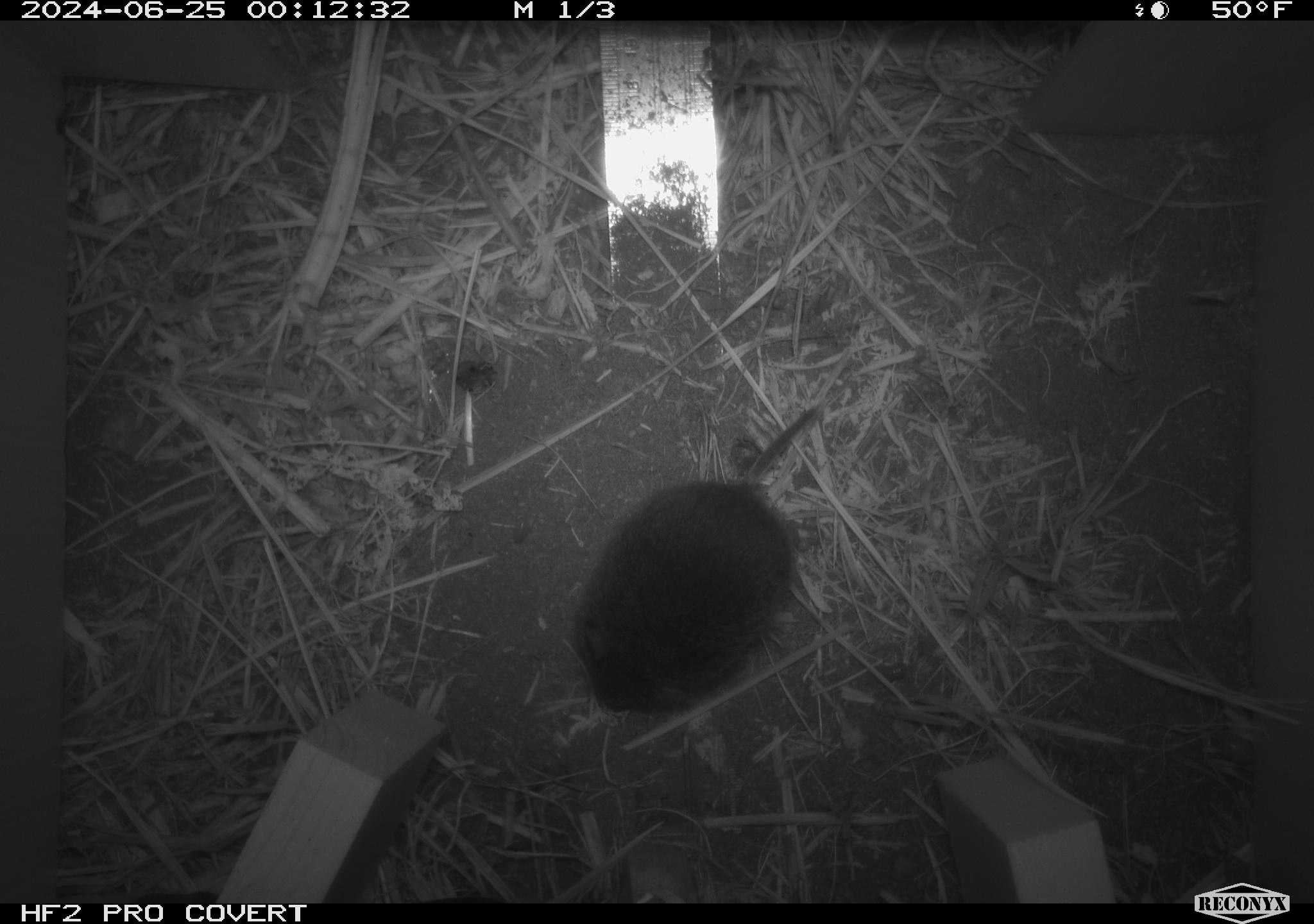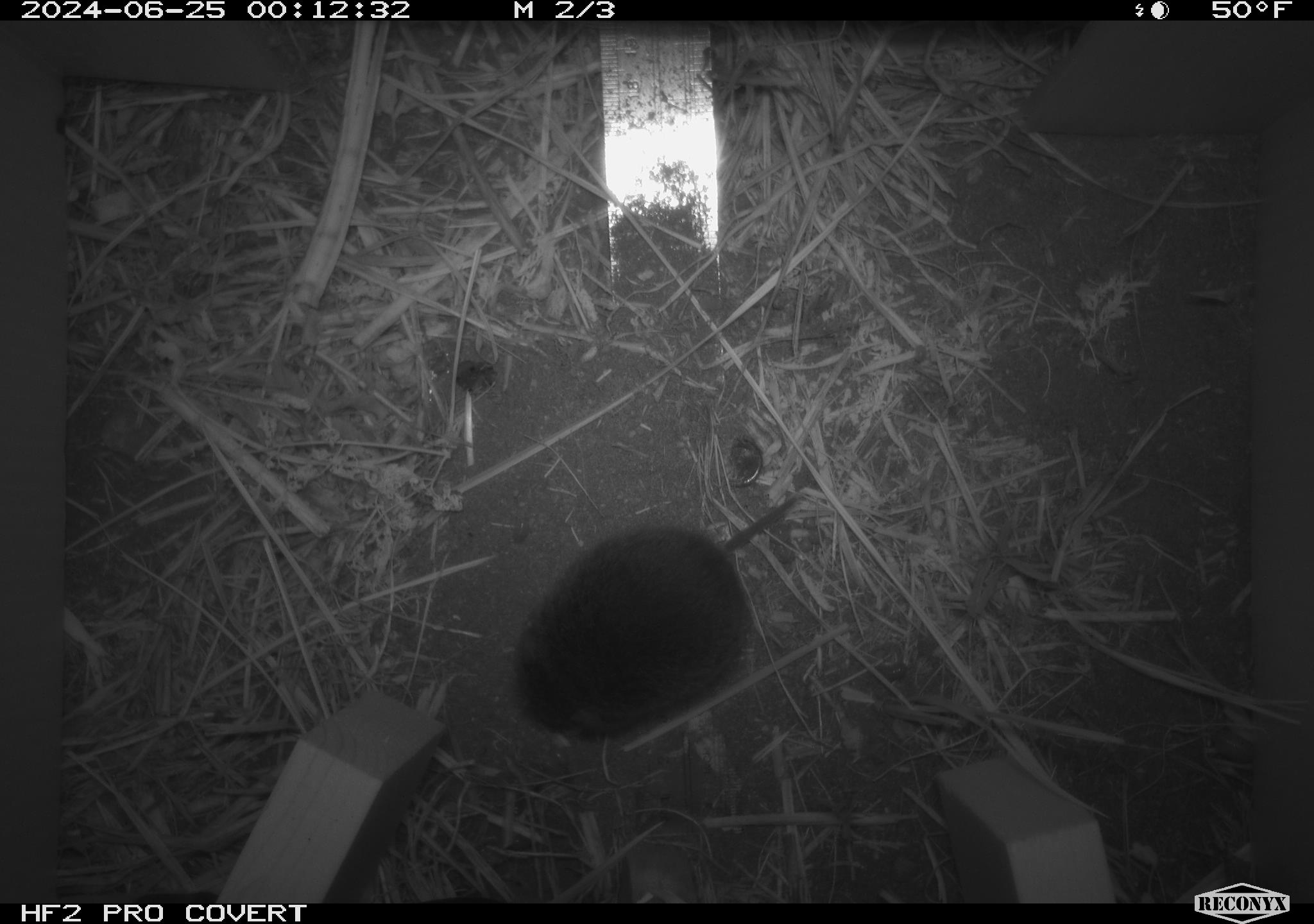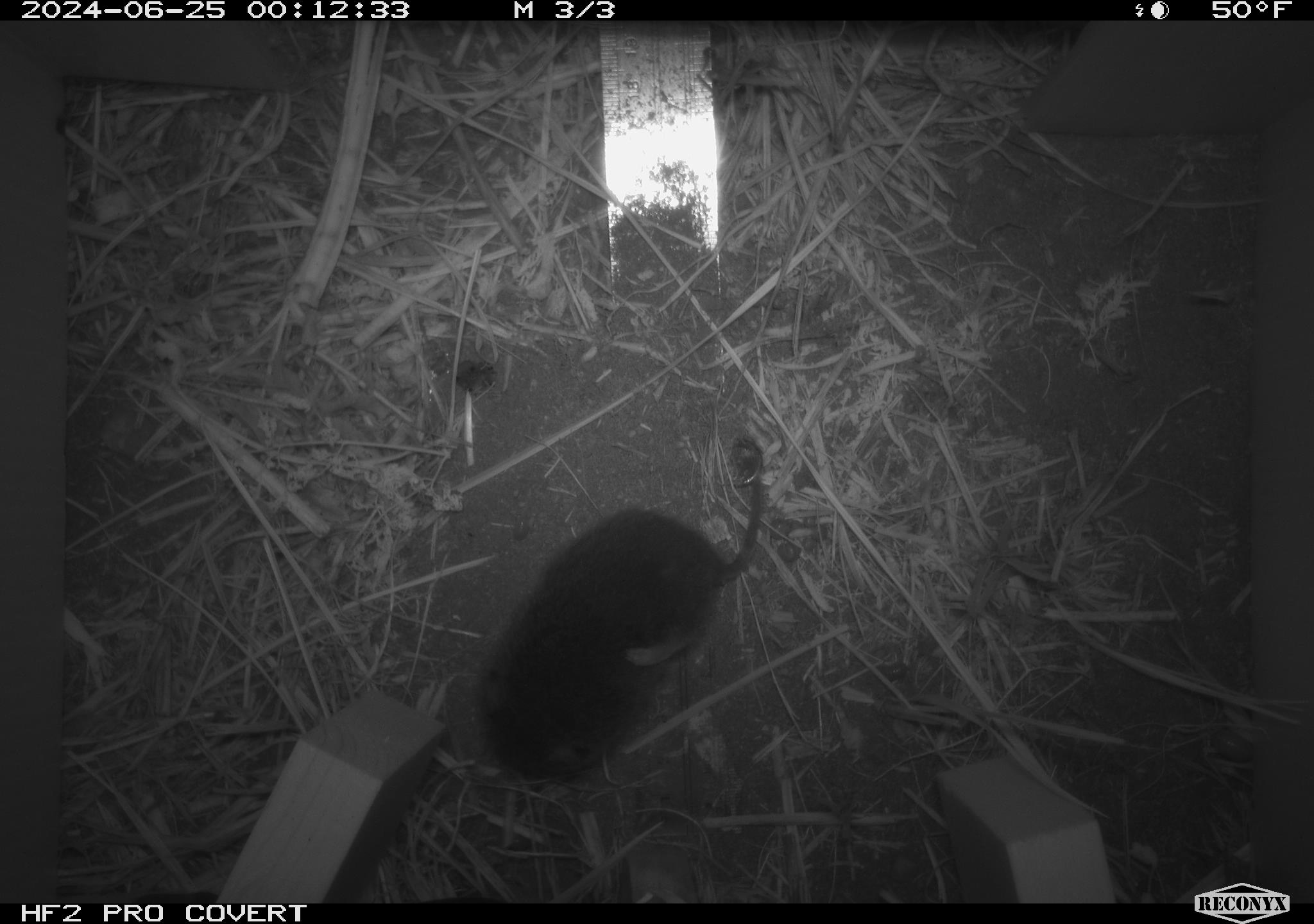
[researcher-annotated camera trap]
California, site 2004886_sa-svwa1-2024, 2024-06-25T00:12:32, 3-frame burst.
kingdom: Animalia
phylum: Chordata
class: Mammalia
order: Rodentia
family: Cricetidae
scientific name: Arvicolinae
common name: voles, lemmings, and muskrats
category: arvicolinae subfamily